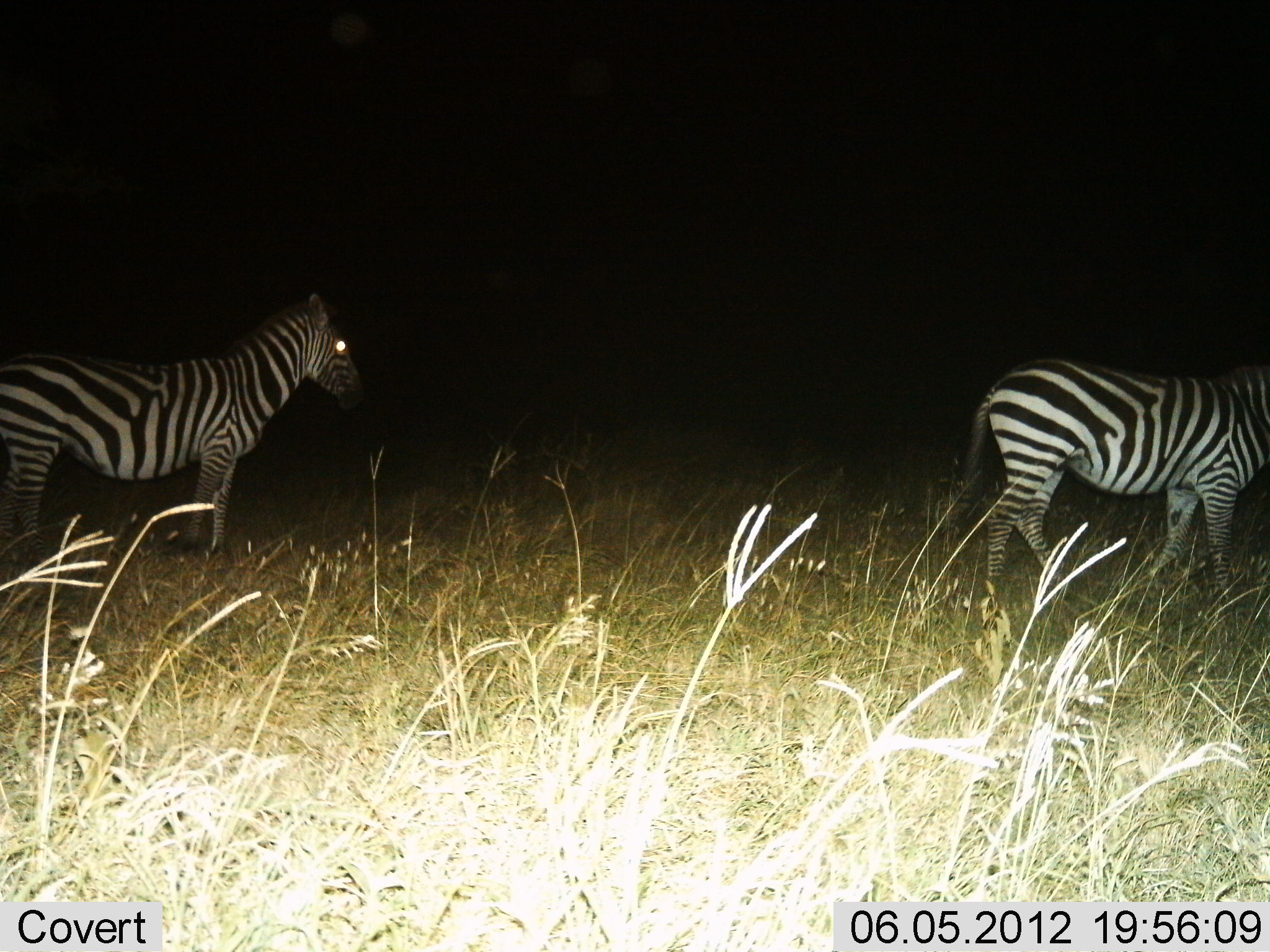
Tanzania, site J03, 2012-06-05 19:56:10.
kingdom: Animalia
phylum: Chordata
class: Mammalia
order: Perissodactyla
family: Equidae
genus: Equus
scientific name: Equus quagga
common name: plains zebra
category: zebra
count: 2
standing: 50%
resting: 0%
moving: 60%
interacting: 0%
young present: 0%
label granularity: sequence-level